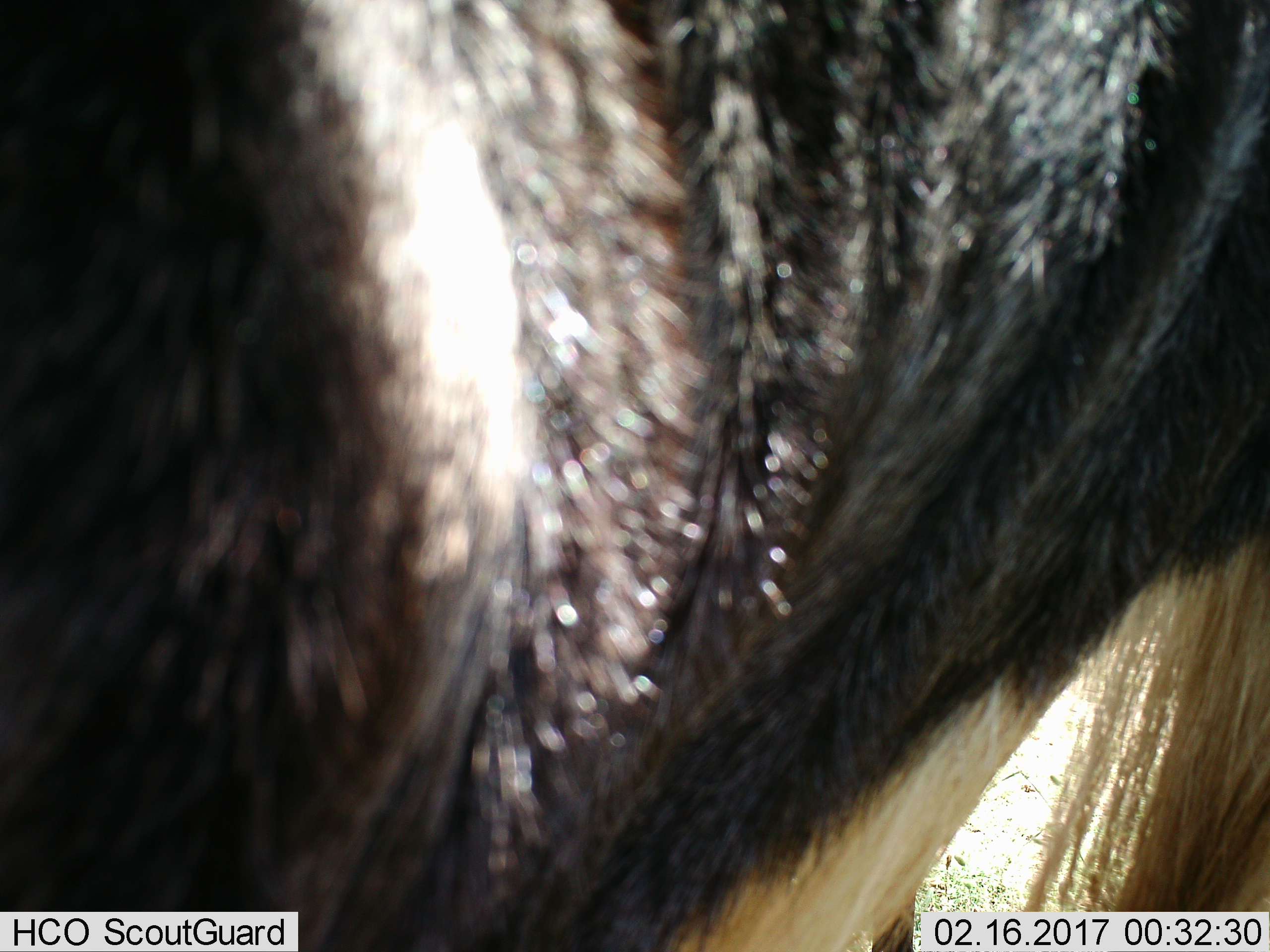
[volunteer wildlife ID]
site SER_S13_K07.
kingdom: Animalia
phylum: Chordata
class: Mammalia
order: Artiodactyla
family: Bovidae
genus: Connochaetes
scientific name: Connochaetes taurinus taurinus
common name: blue wildebeest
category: wildebeestblue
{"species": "wildebeestblue (blue wildebeest) (Connochaetes taurinus taurinus)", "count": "1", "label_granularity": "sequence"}